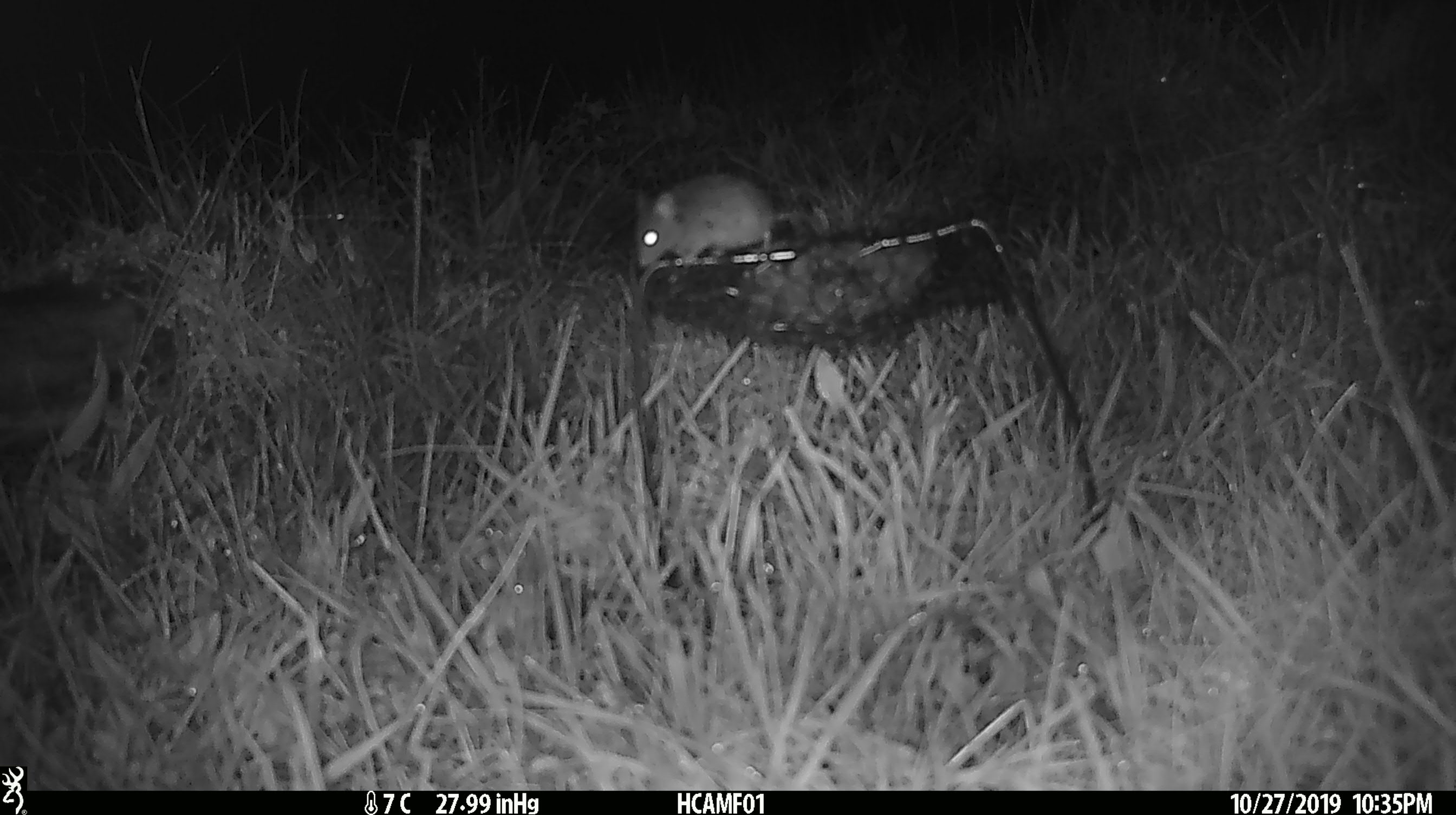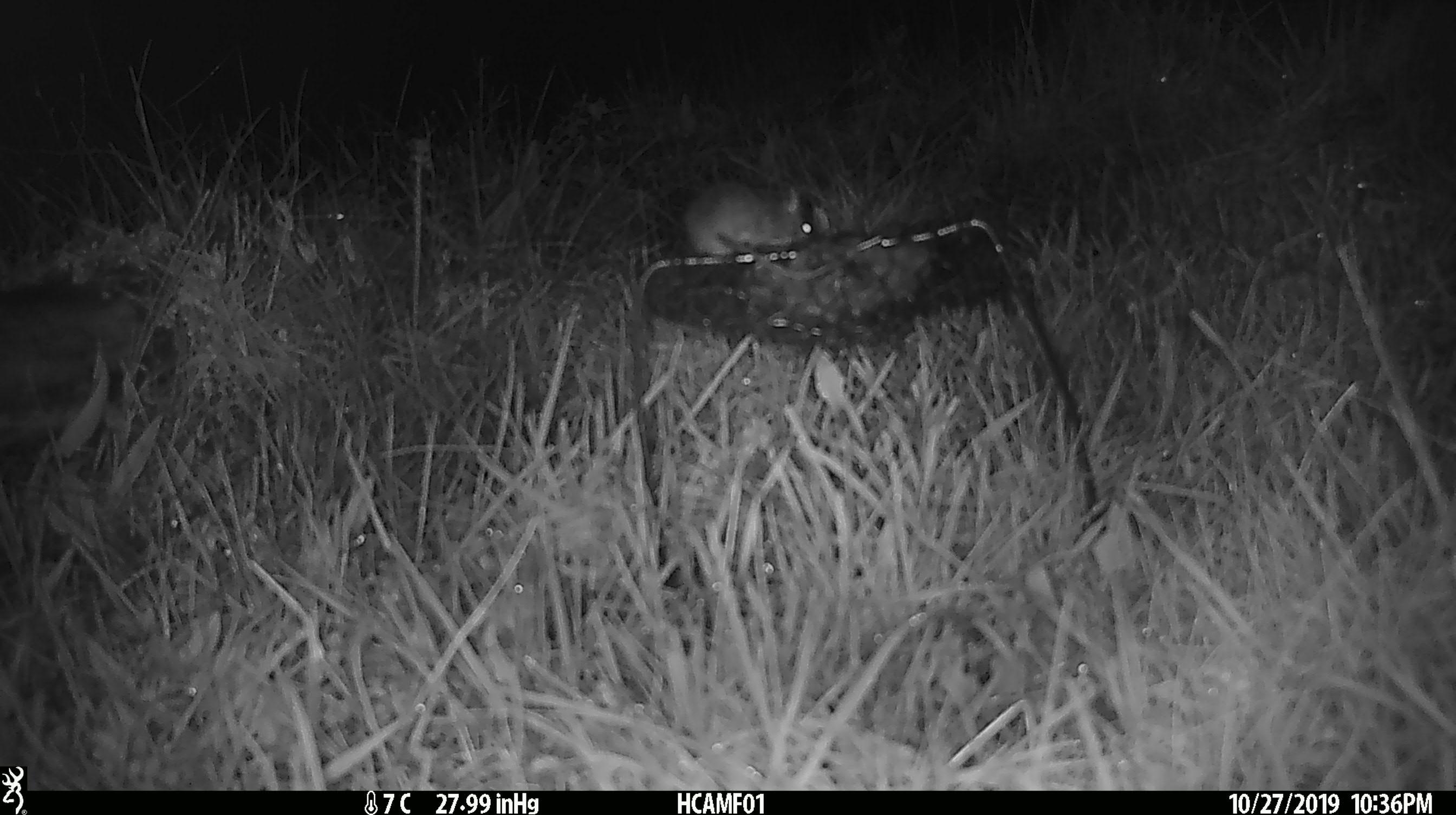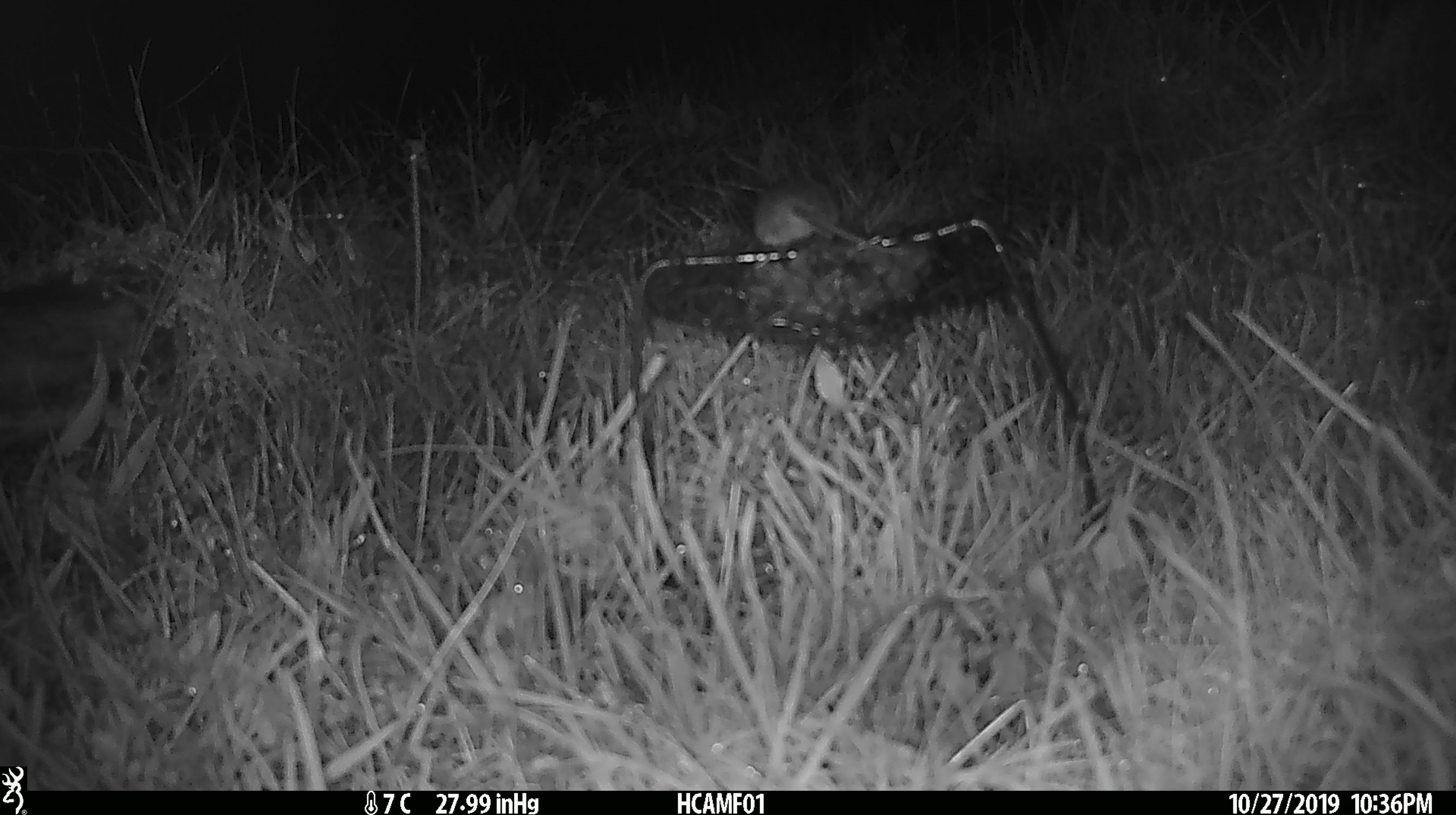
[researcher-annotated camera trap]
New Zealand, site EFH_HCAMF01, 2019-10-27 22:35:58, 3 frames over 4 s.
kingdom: Animalia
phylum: Chordata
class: Mammalia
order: Rodentia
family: Muridae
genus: Mus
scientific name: Mus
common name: mouse